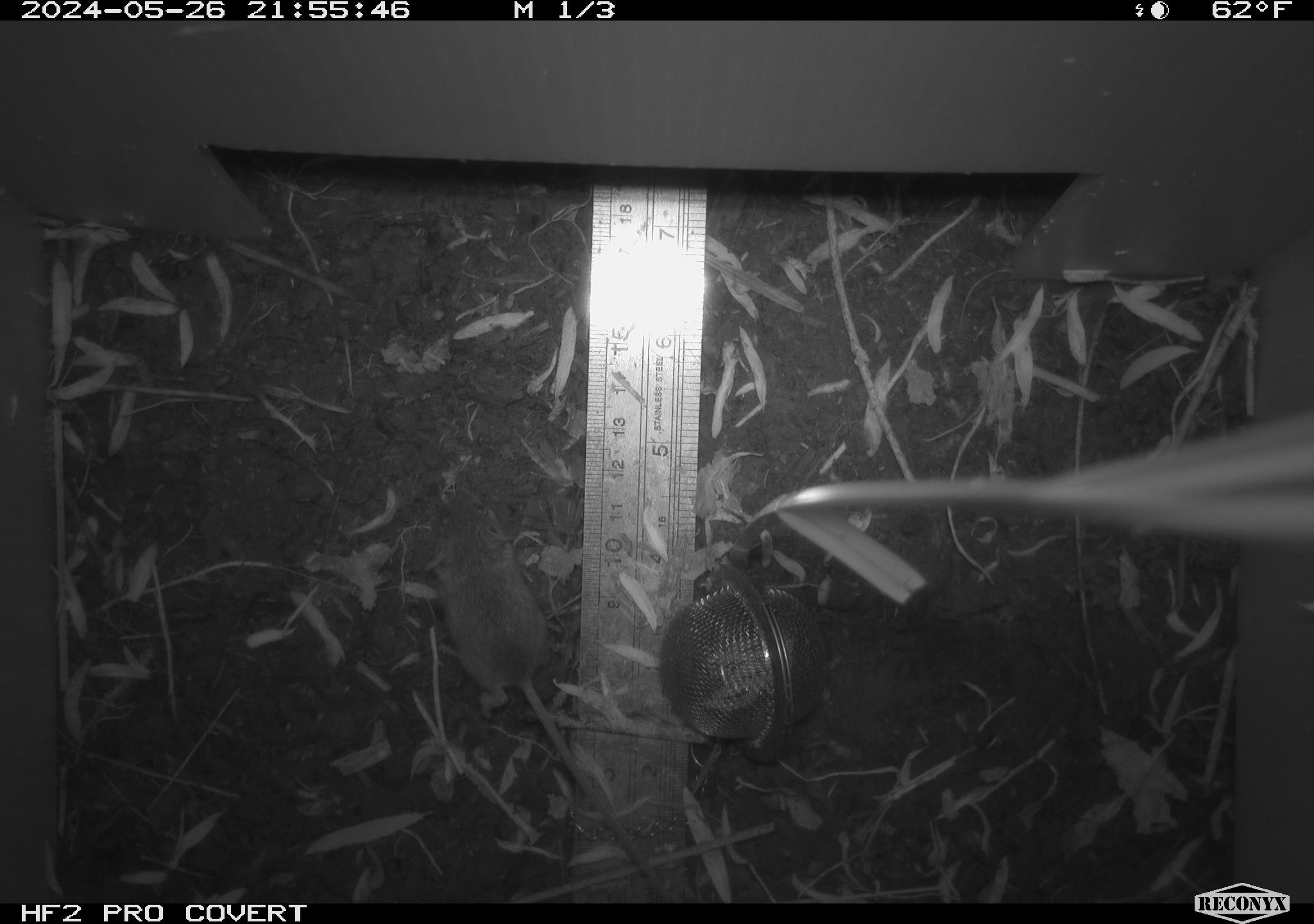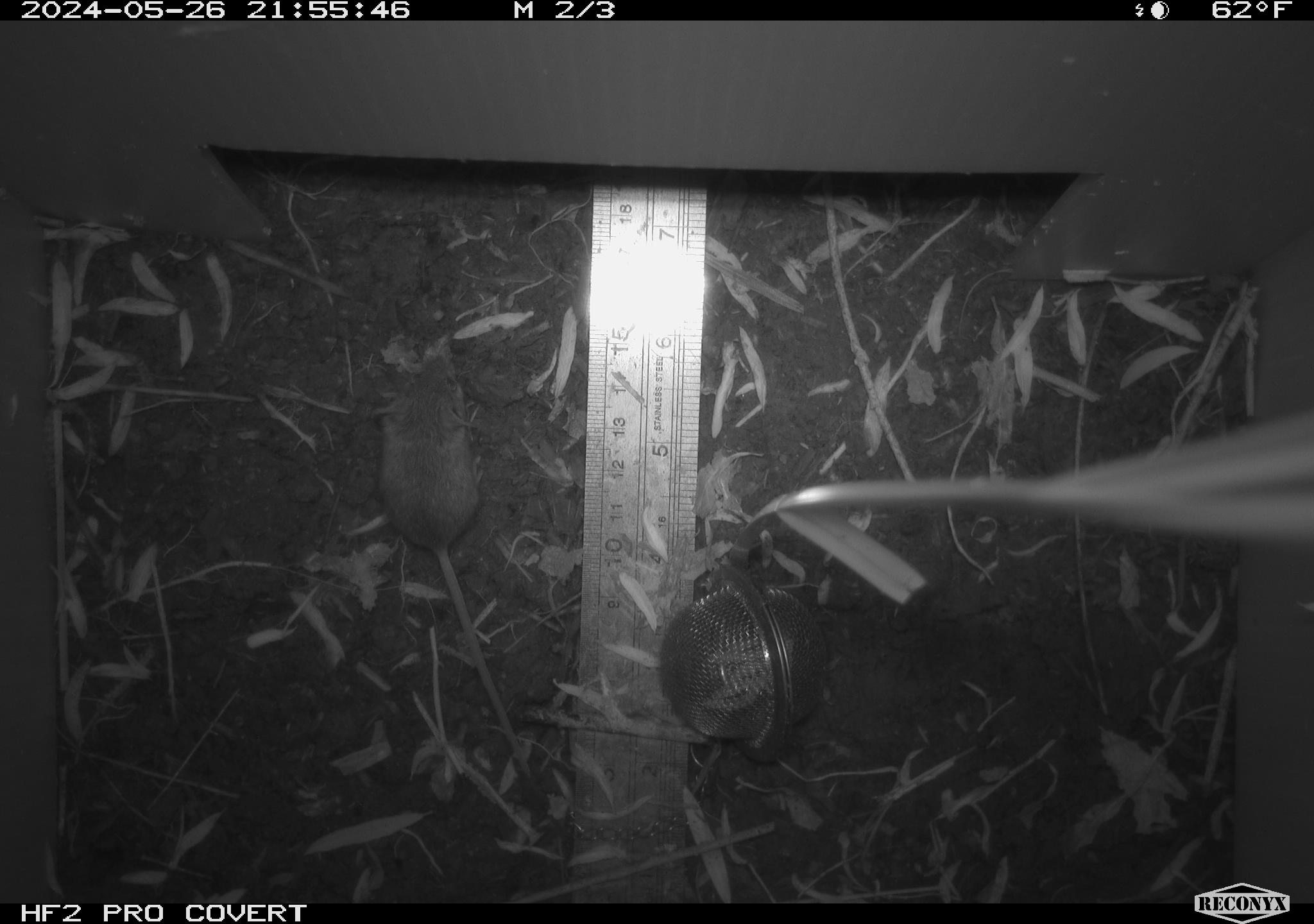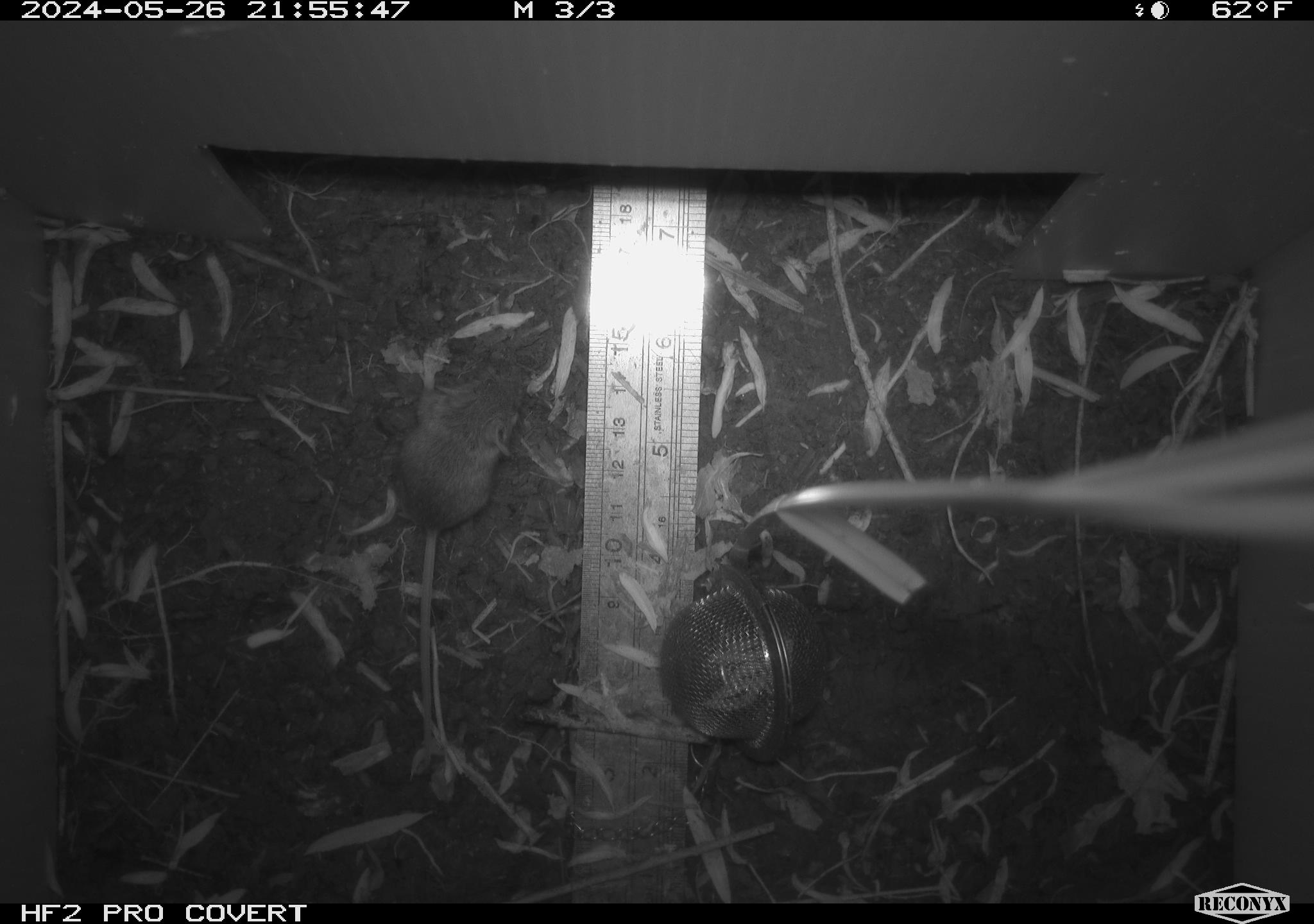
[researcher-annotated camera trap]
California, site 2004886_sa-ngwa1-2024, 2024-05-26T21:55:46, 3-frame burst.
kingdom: Animalia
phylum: Chordata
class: Mammalia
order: Rodentia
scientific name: Rodentia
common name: mouse species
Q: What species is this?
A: Mouse species (Rodentia).